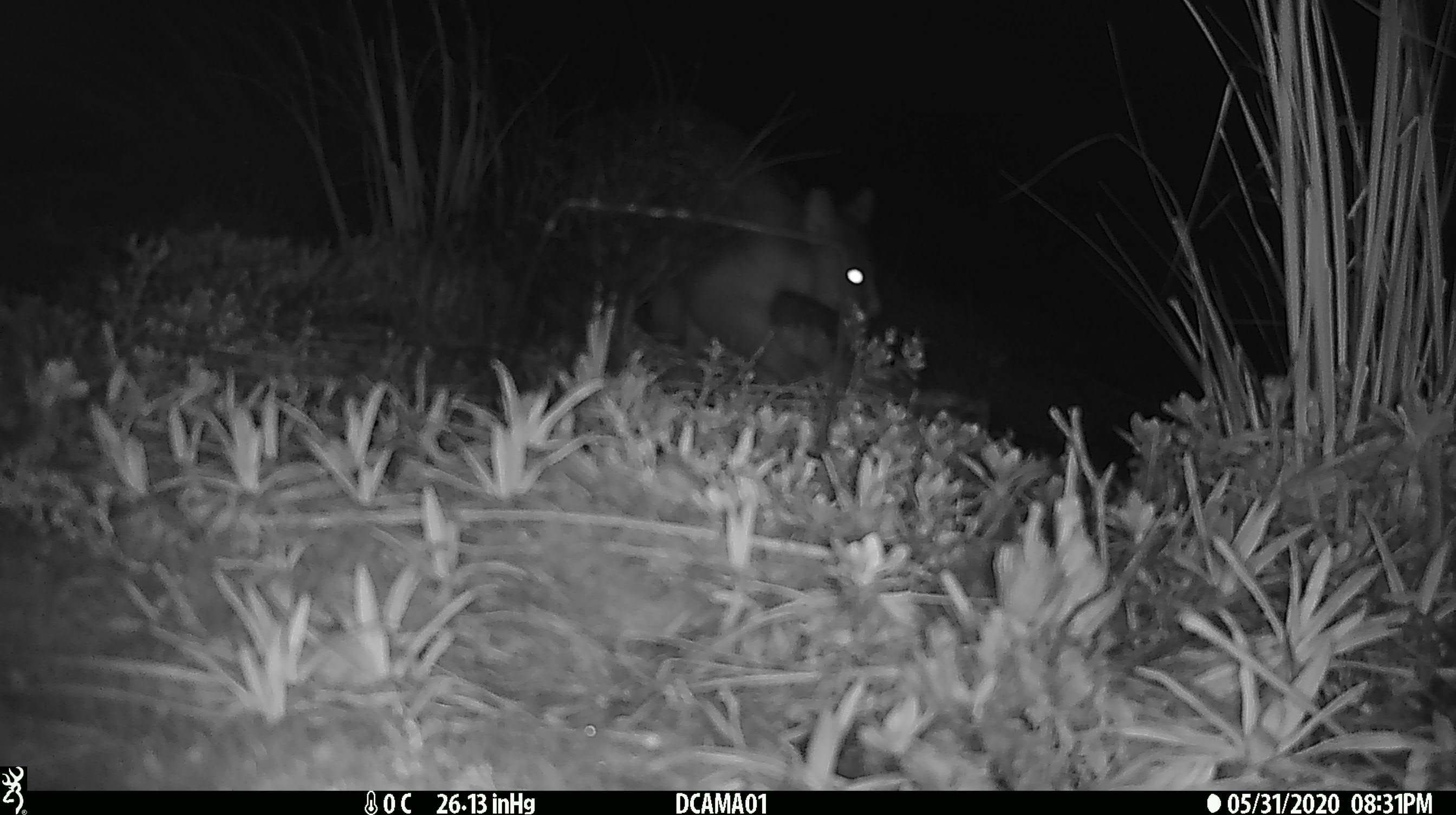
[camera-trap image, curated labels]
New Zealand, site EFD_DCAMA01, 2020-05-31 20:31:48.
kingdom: Animalia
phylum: Chordata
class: Mammalia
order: Diprotodontia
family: Phalangeridae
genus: Trichosurus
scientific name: Trichosurus vulpecula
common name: common brushtail possum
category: possum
Possum (common brushtail possum) (Trichosurus vulpecula).